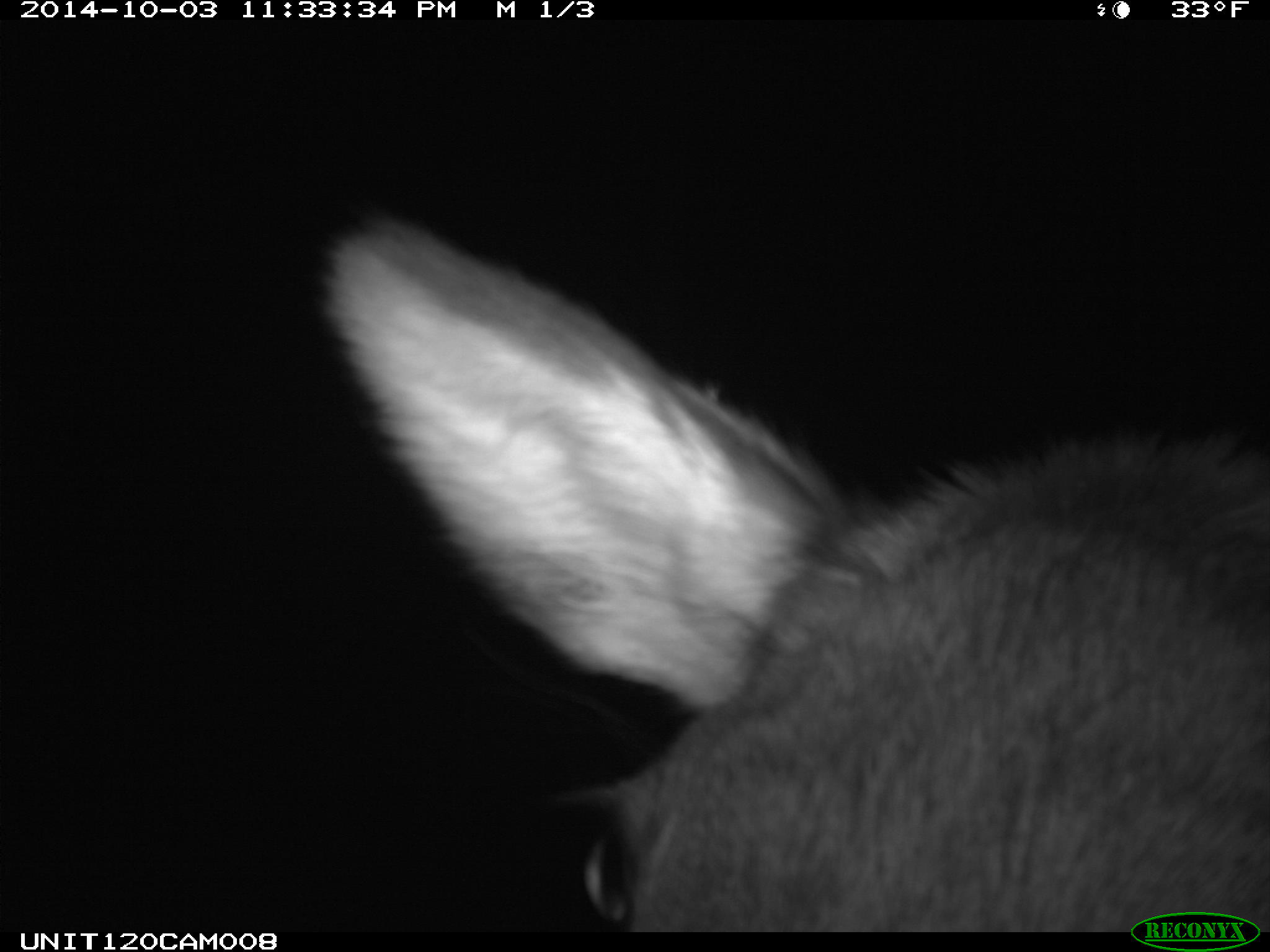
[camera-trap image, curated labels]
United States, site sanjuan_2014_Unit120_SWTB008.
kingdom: Animalia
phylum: Chordata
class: Mammalia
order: Artiodactyla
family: Cervidae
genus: Cervus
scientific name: Cervus elaphus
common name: red deer